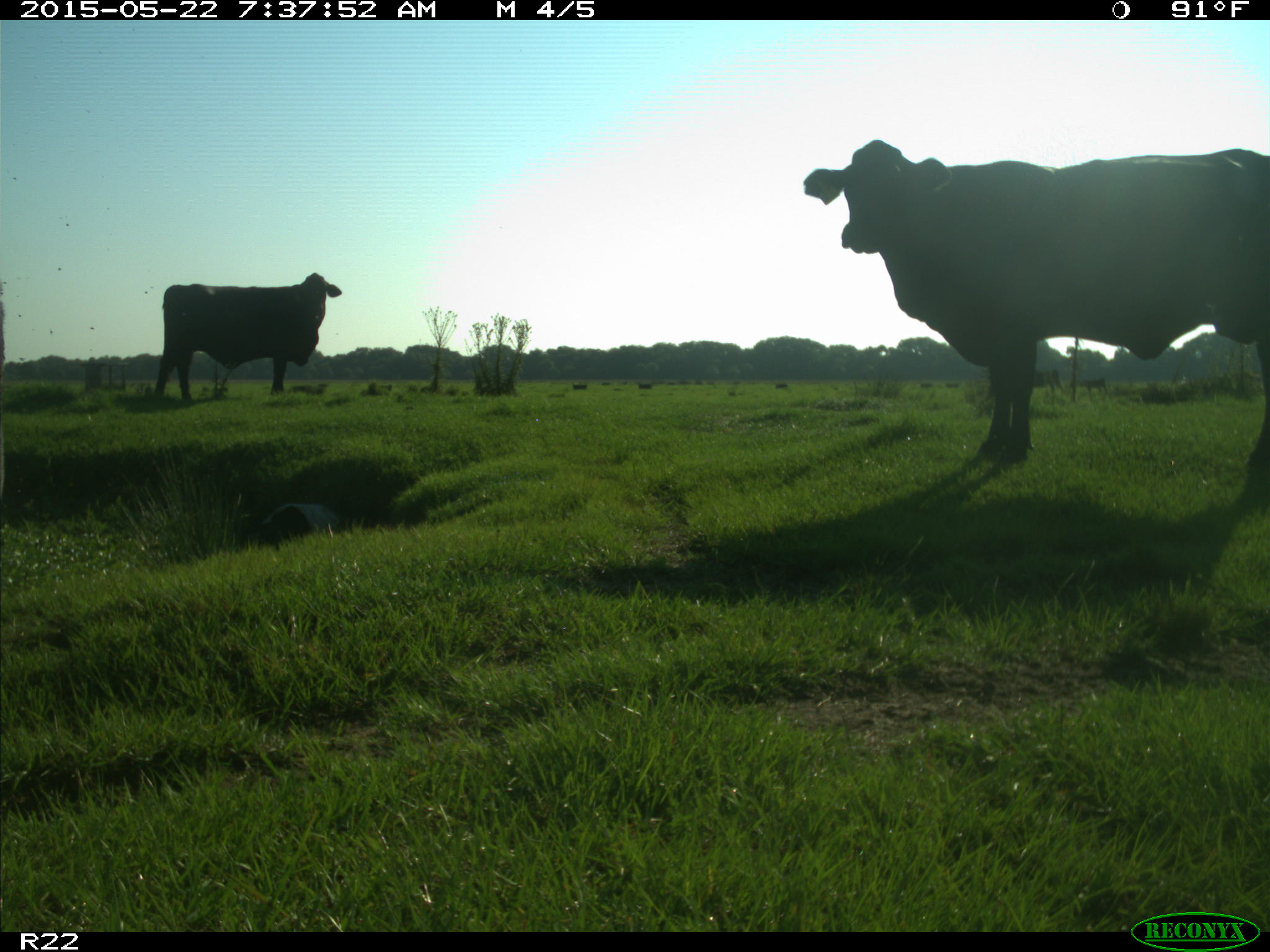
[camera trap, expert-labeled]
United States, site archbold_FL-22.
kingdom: Animalia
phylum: Chordata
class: Mammalia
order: Artiodactyla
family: Bovidae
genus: Bos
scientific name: Bos taurus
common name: domestic cow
Bos taurus (domestic cow).